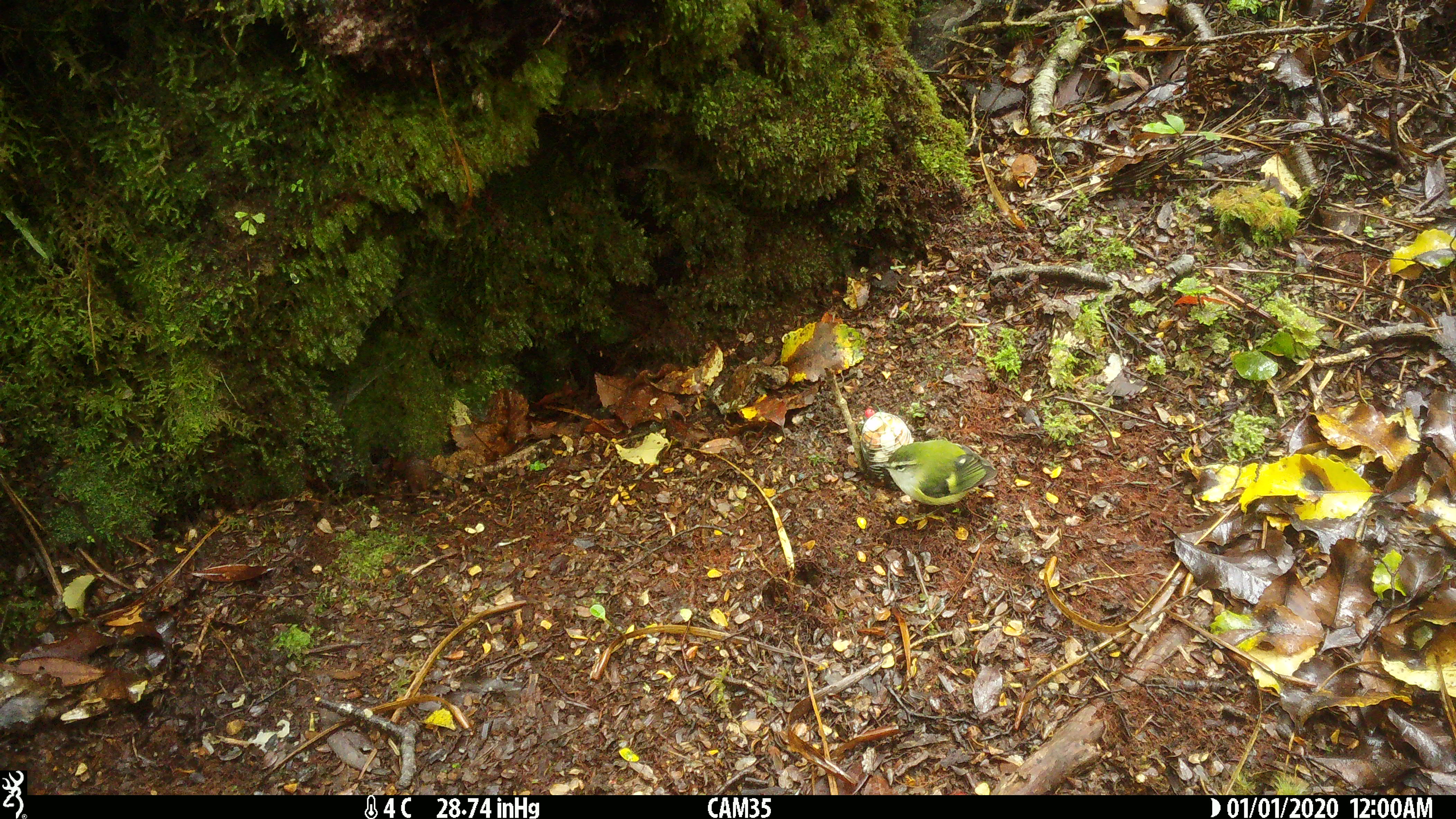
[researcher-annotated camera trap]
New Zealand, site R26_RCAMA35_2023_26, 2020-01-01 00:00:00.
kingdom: Animalia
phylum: Chordata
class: Aves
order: Passeriformes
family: Acanthisittidae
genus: Acanthisitta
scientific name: Acanthisitta chloris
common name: rifleman